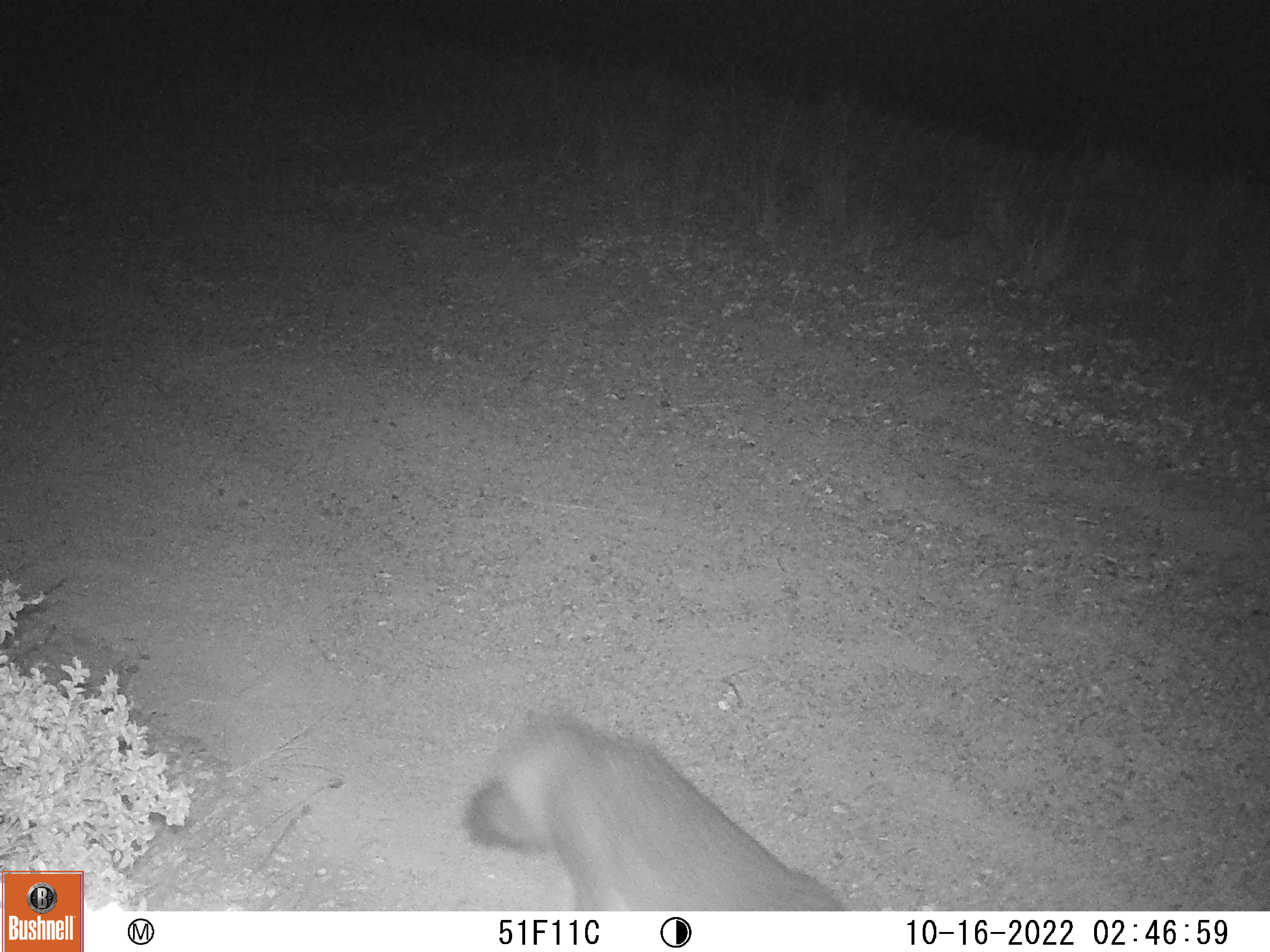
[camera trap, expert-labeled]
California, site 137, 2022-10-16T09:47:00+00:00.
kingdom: Animalia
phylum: Chordata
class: Mammalia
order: Carnivora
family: Canidae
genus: Urocyon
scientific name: Urocyon cinereoargenteus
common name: gray fox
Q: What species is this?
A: Gray fox (Urocyon cinereoargenteus).